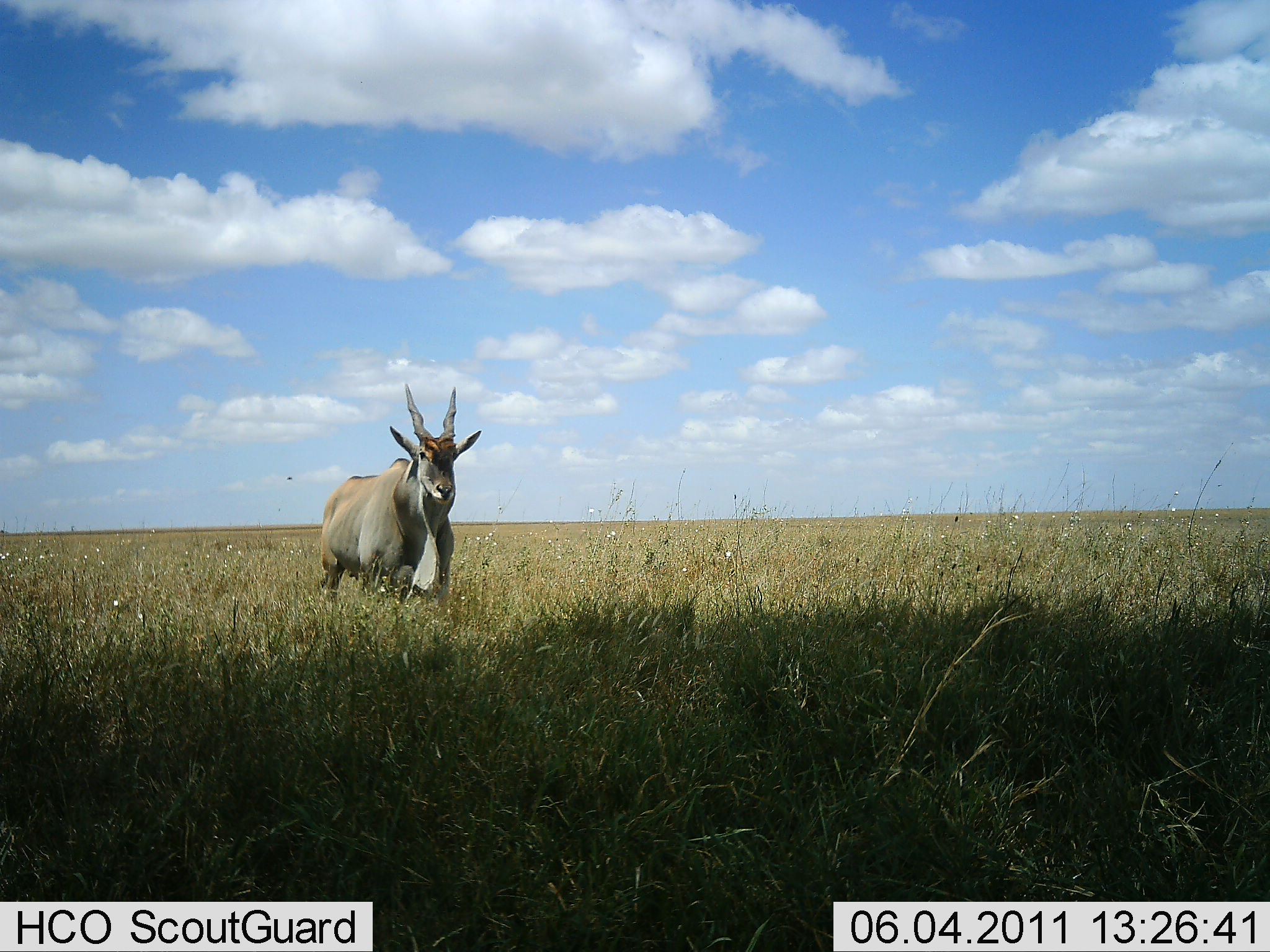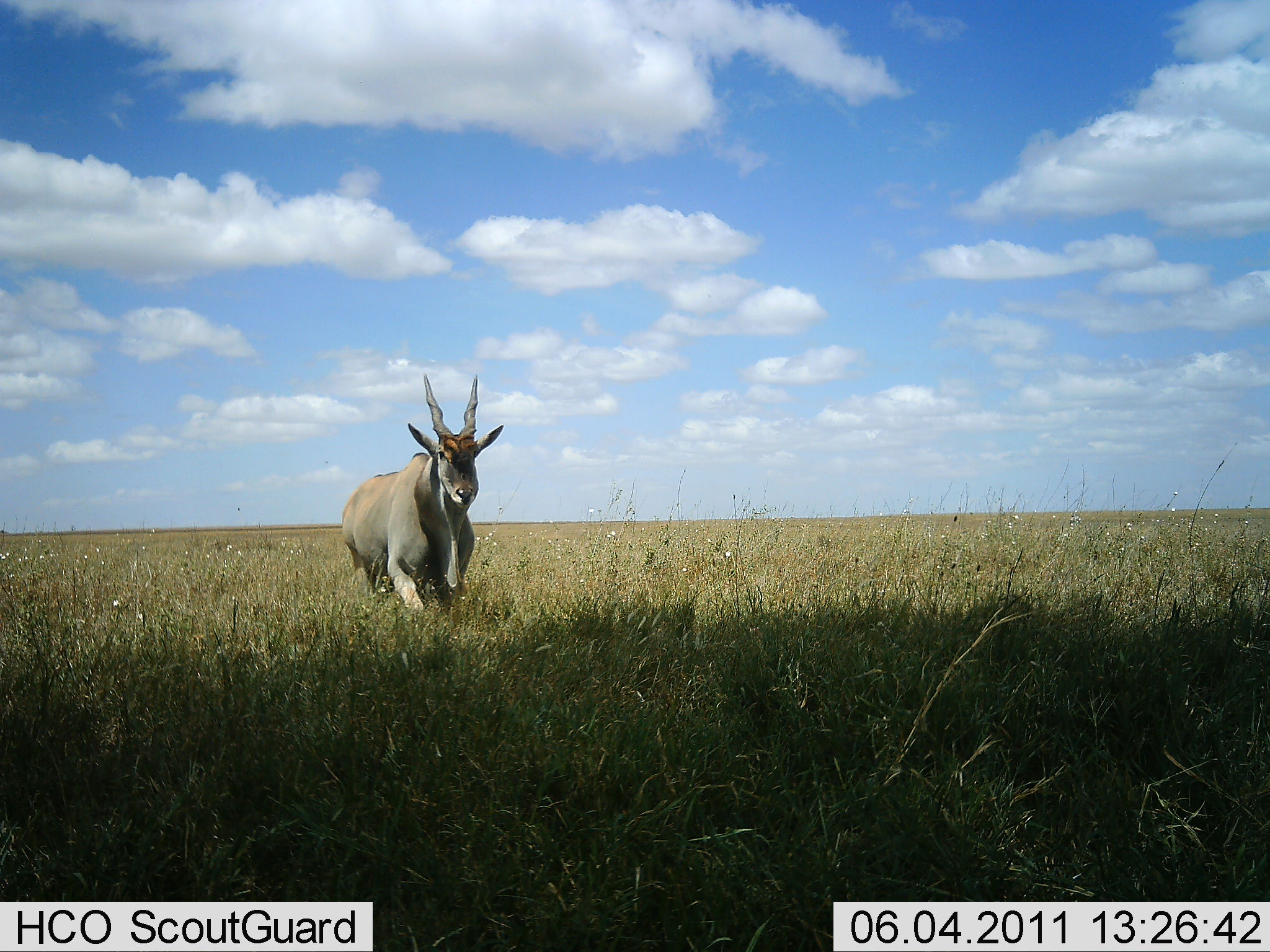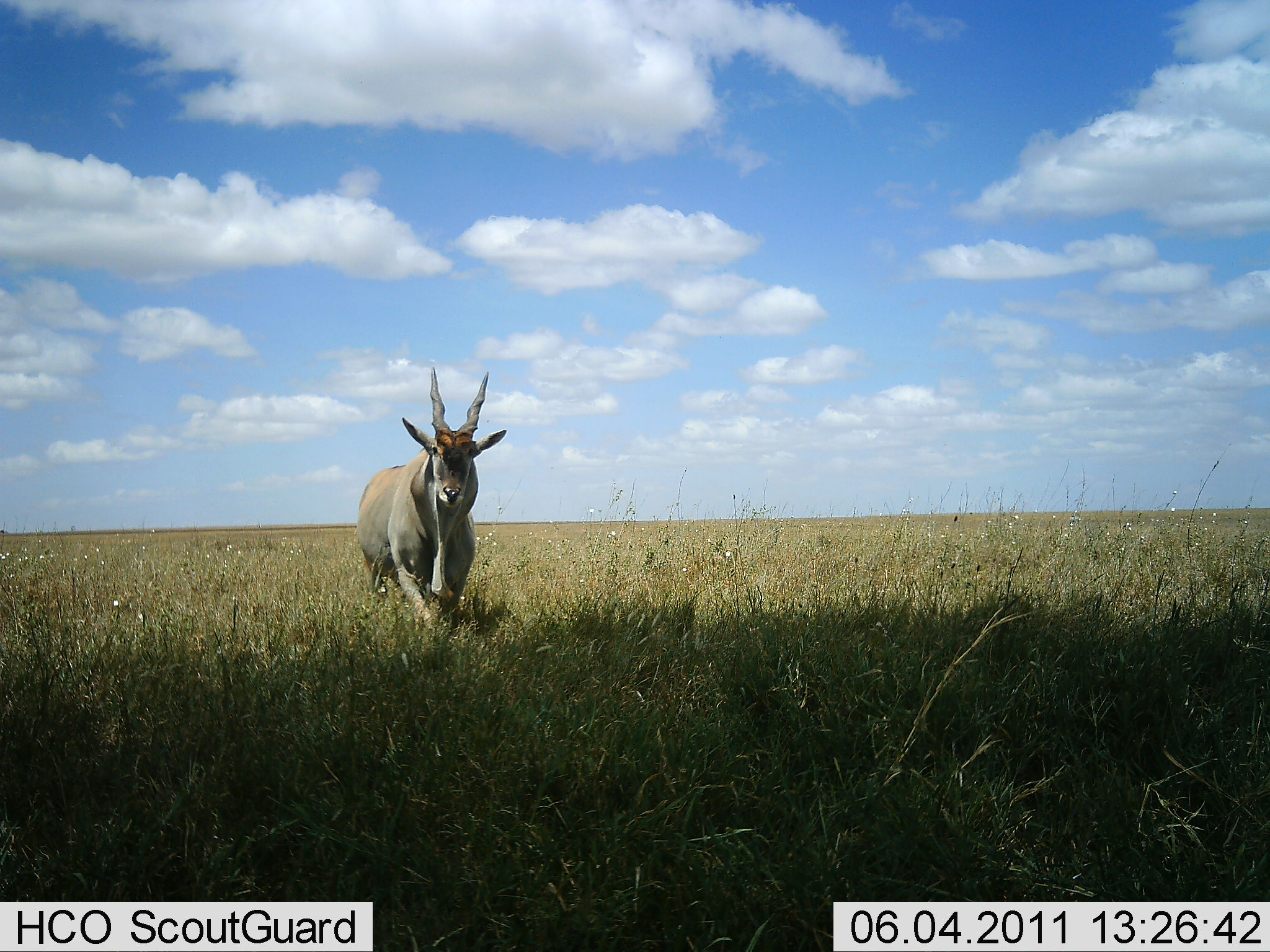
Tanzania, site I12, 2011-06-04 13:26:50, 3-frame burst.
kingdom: Animalia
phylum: Chordata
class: Mammalia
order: Artiodactyla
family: Bovidae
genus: Tragelaphus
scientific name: Tragelaphus oryx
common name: eland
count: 1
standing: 0%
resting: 0%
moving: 100%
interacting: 0%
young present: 0%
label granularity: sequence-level